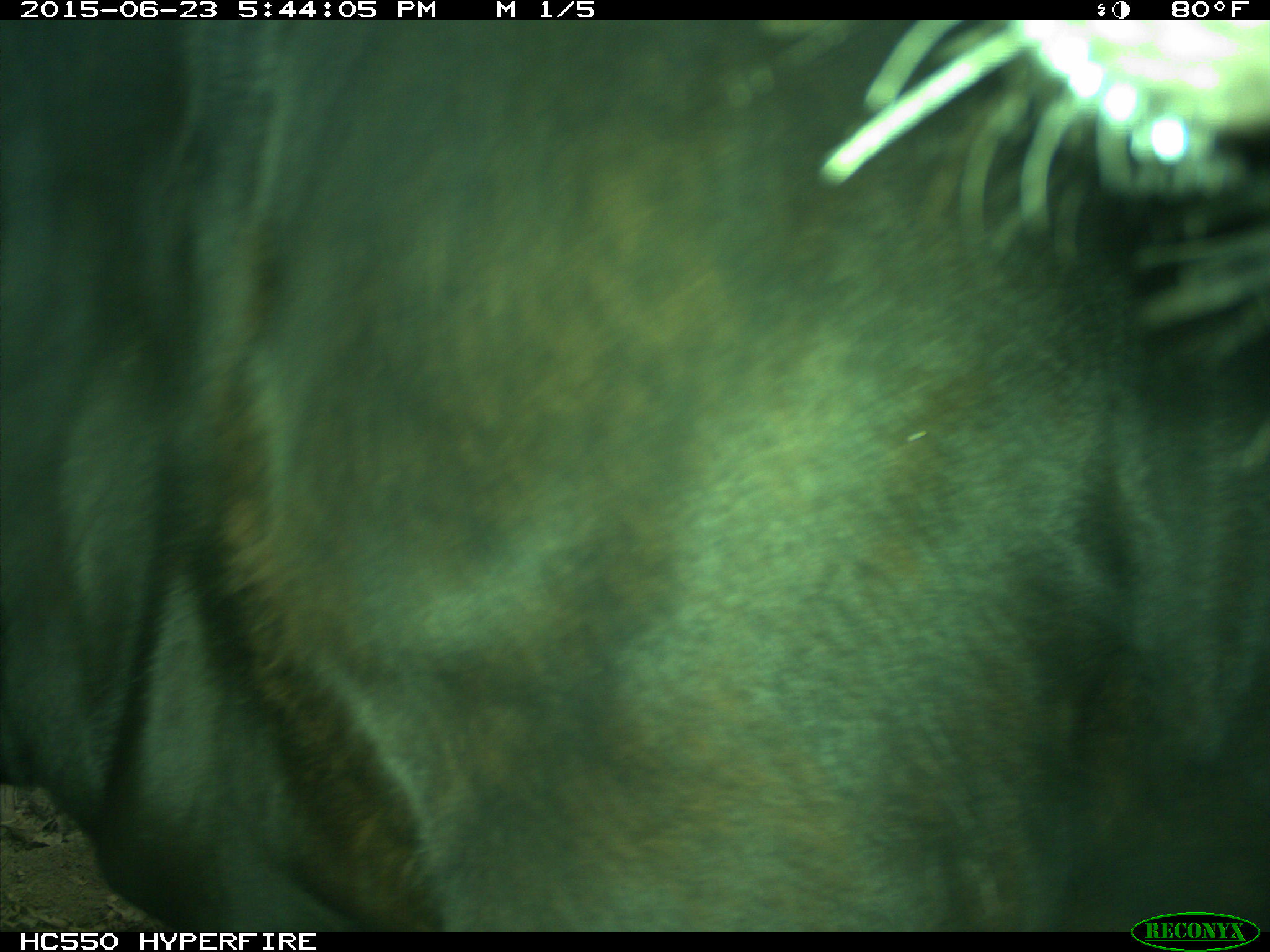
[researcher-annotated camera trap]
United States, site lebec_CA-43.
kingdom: Animalia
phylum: Chordata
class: Mammalia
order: Artiodactyla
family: Bovidae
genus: Bos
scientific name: Bos taurus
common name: domestic cow